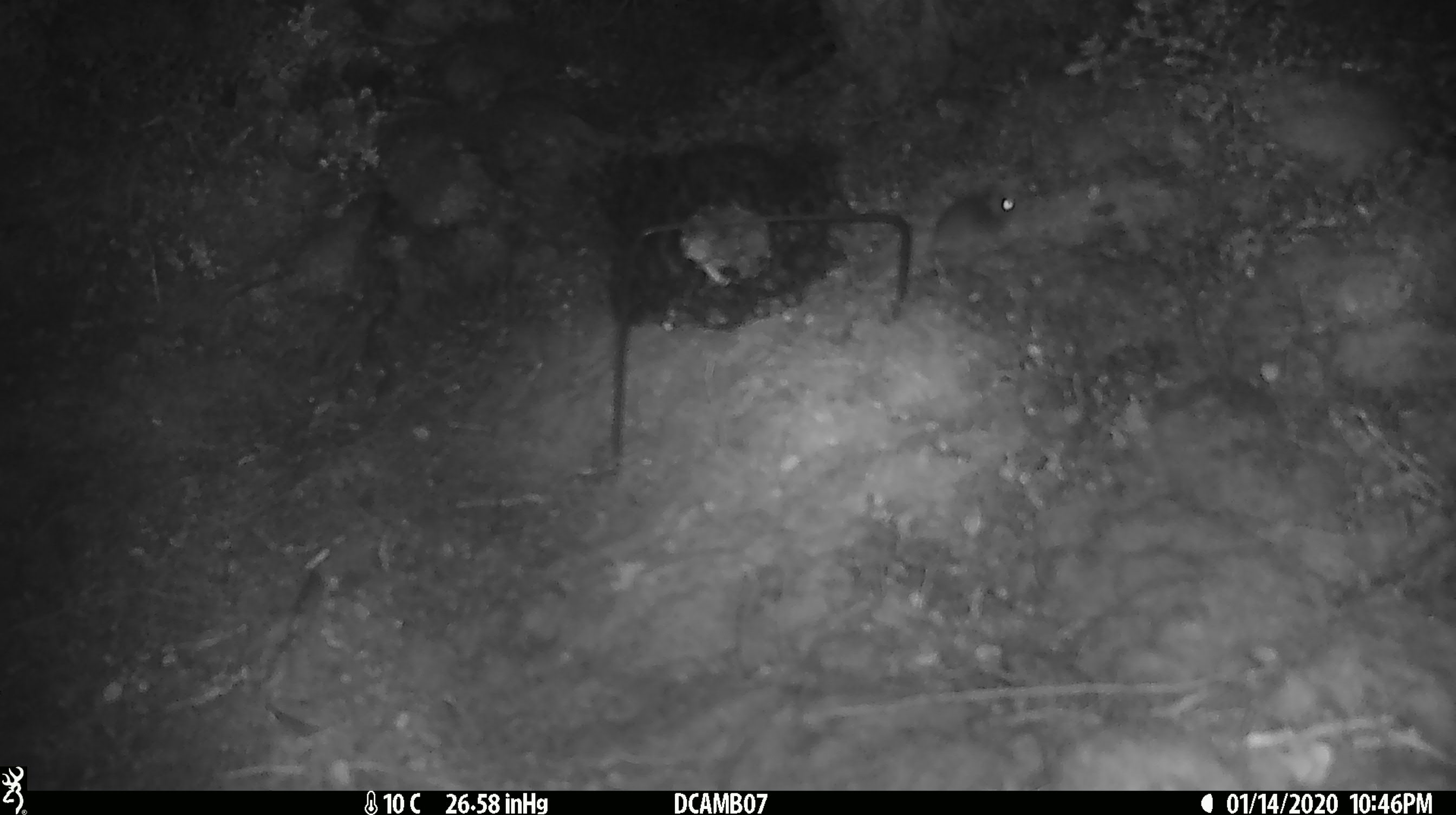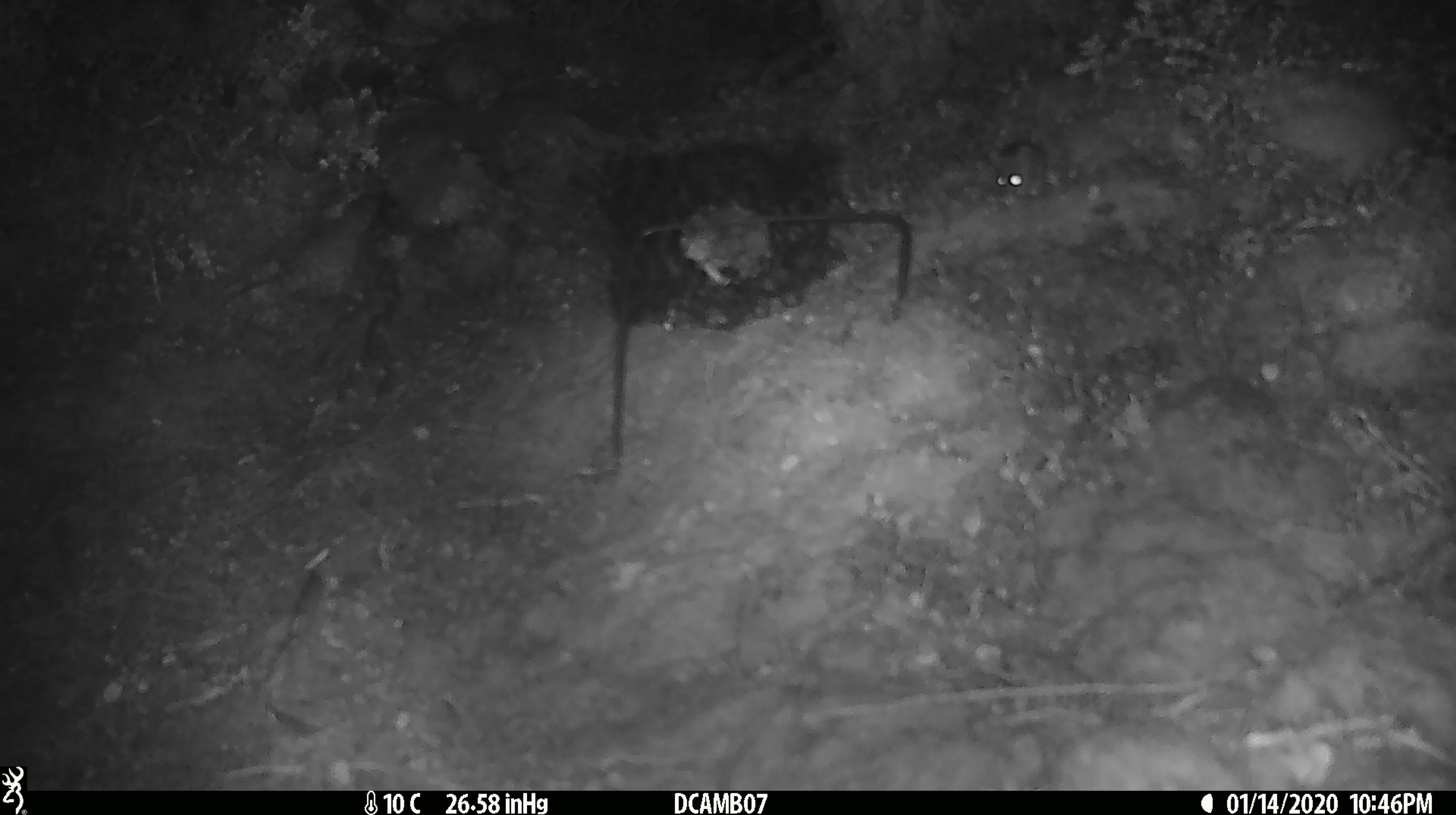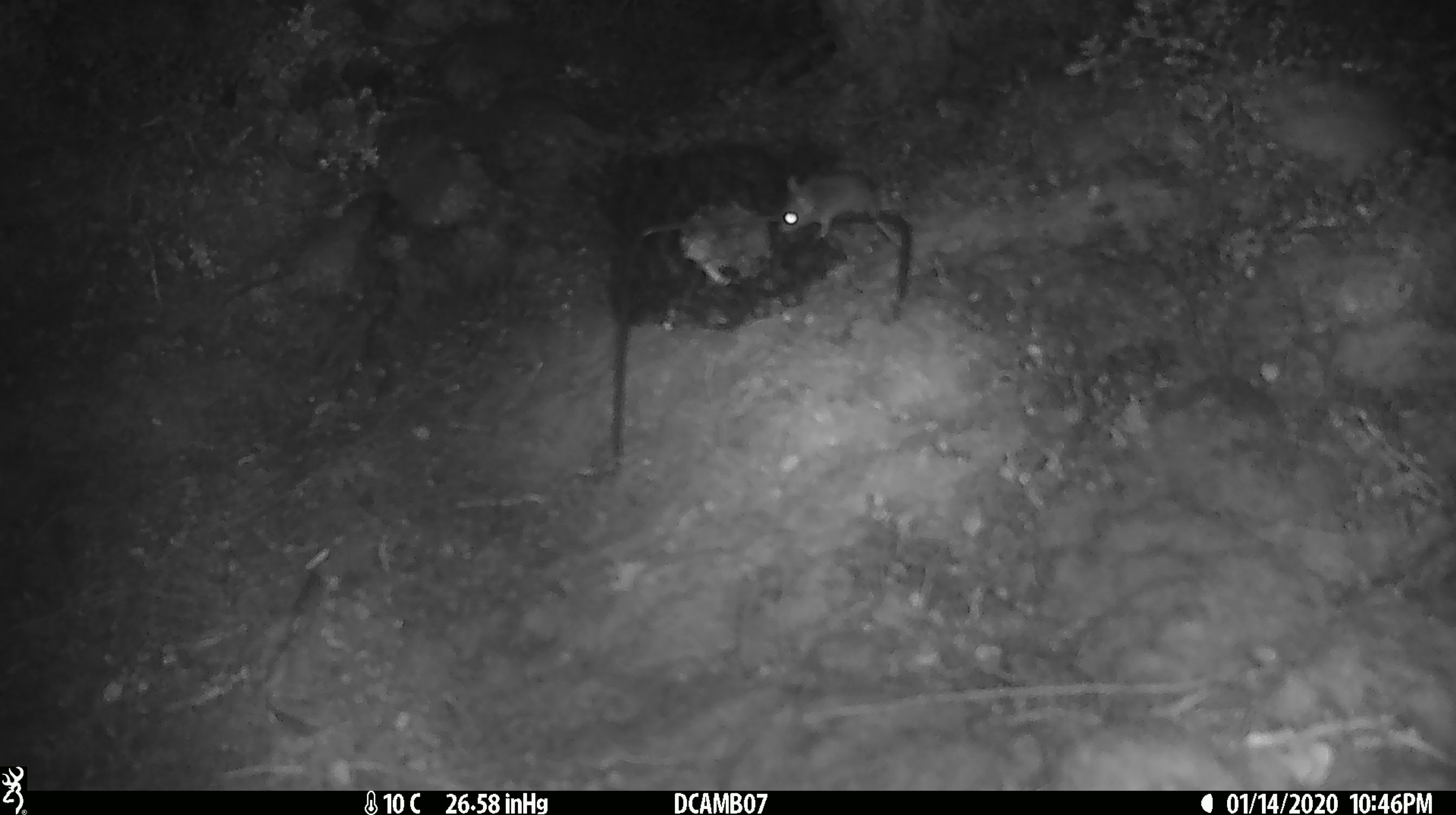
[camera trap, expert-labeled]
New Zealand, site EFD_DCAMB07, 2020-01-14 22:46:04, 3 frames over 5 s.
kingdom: Animalia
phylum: Chordata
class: Mammalia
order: Rodentia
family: Muridae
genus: Mus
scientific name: Mus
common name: mouse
Mouse (Mus).